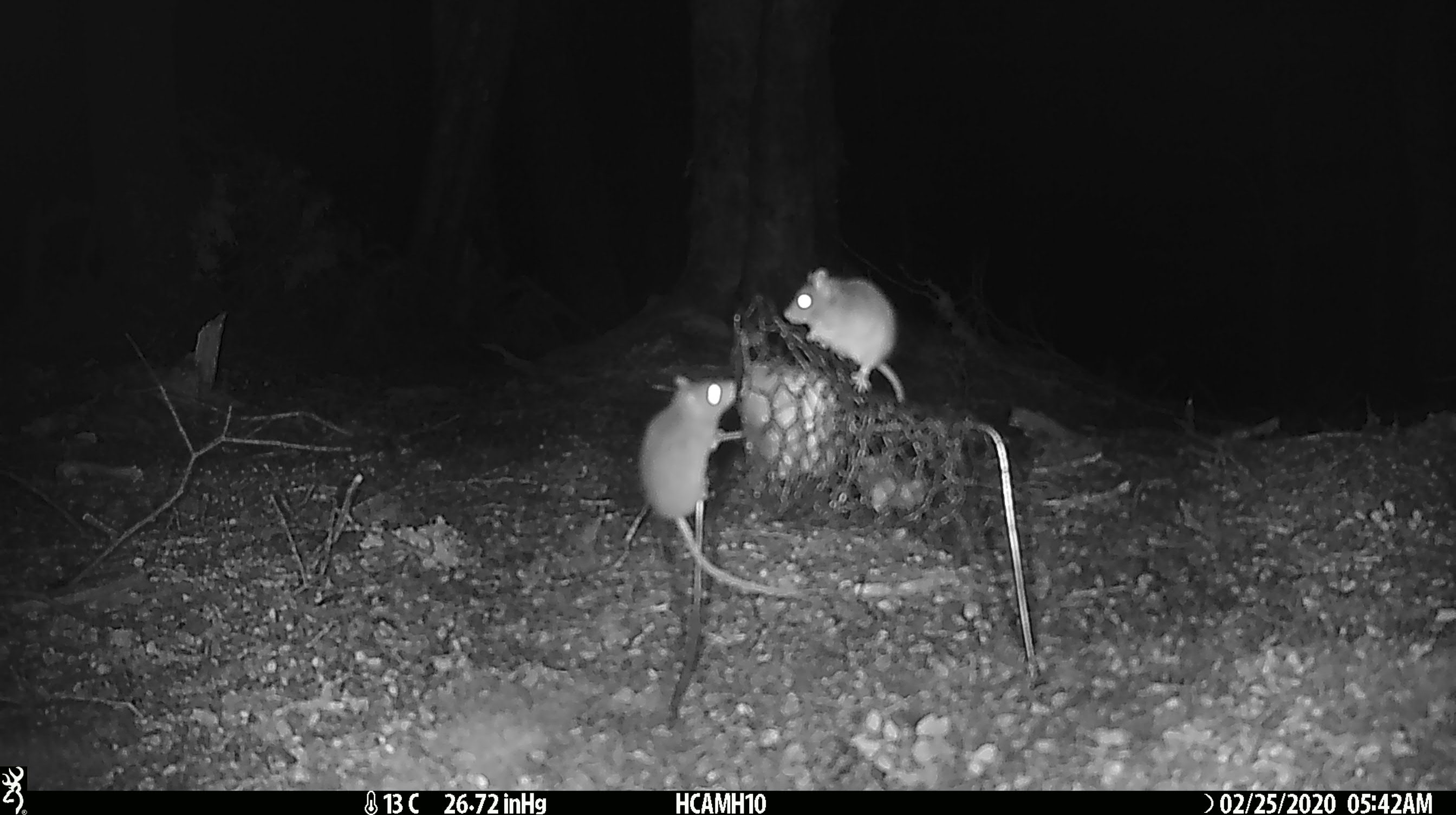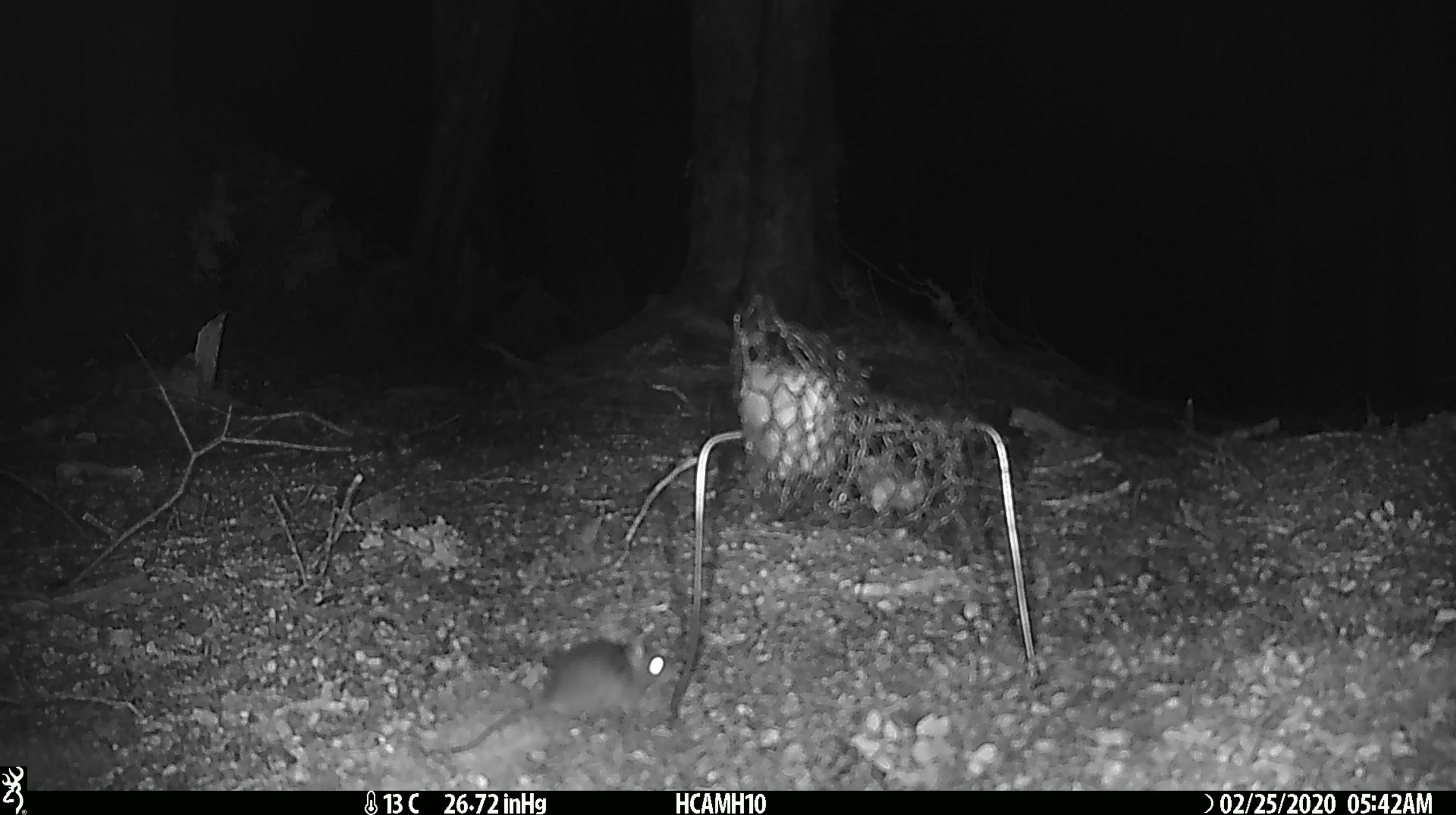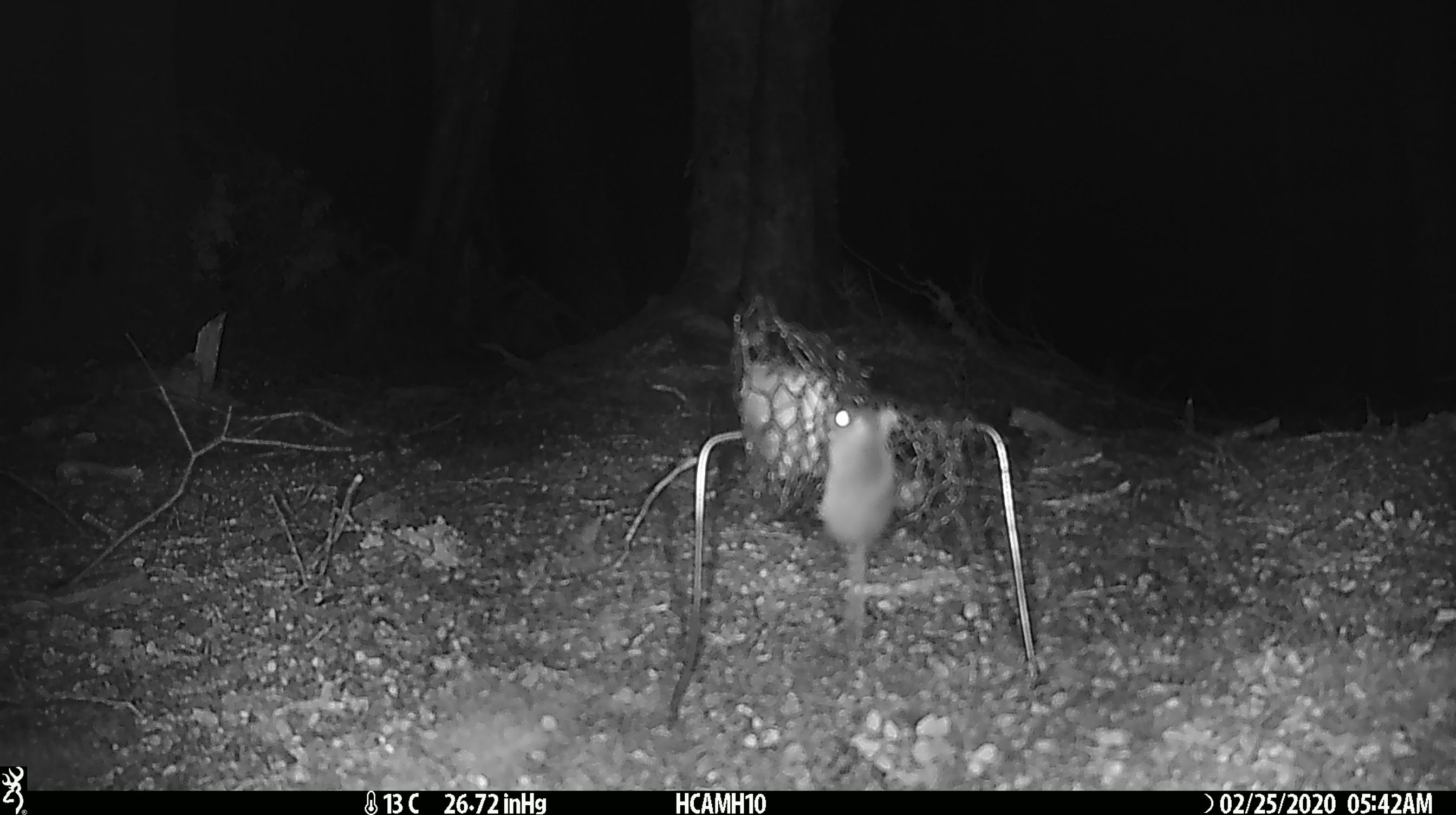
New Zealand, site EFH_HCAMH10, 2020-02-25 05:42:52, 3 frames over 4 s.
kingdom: Animalia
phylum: Chordata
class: Mammalia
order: Rodentia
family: Muridae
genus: Mus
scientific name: Mus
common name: mouse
Mouse (Mus).